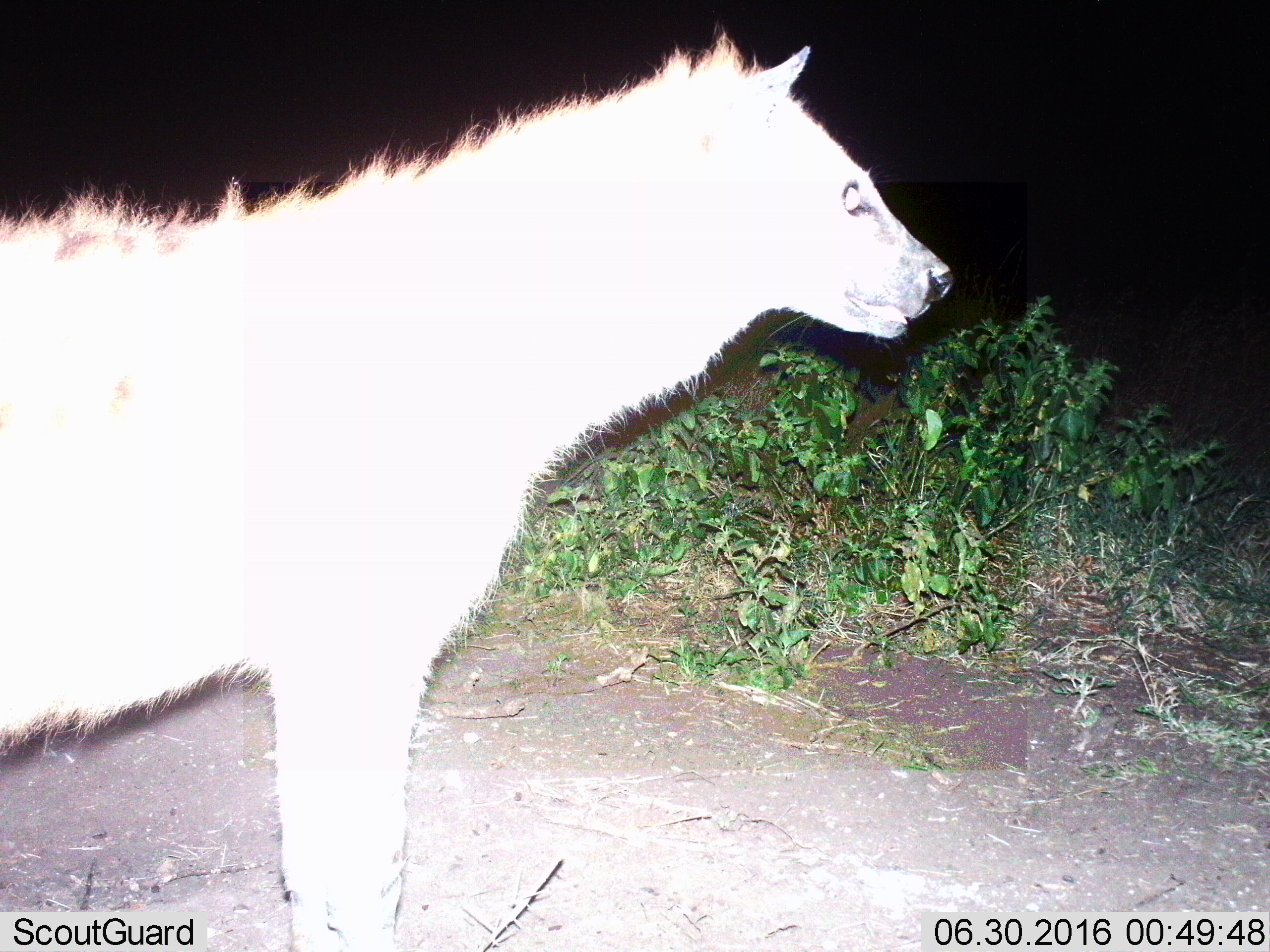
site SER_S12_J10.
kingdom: Animalia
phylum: Chordata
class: Mammalia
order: Carnivora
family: Hyaenidae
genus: Crocuta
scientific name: Crocuta crocuta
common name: spotted hyena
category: hyenaspotted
Hyenaspotted (spotted hyena) (Crocuta crocuta), count 1. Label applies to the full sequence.